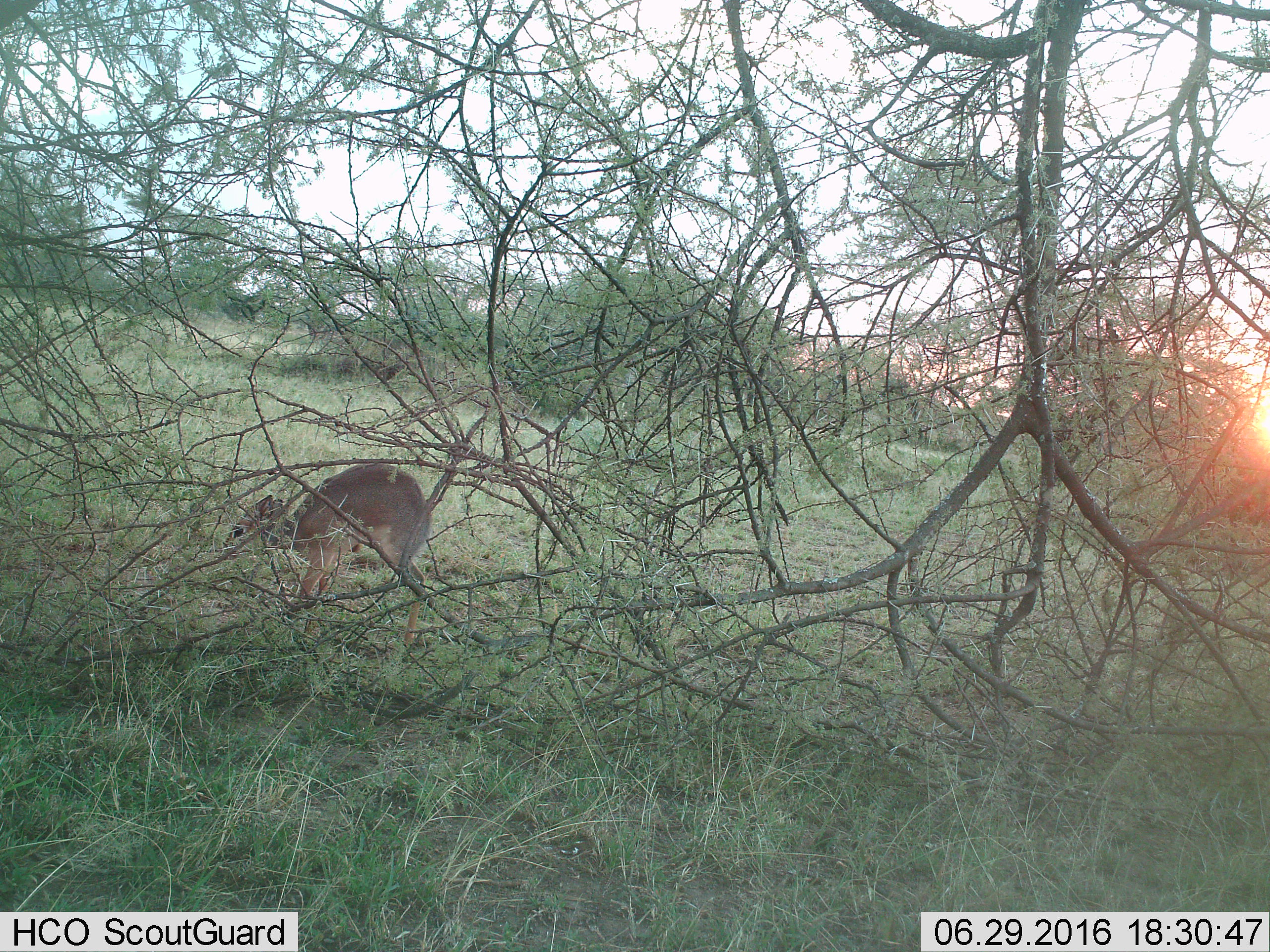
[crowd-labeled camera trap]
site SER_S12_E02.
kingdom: Animalia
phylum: Chordata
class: Mammalia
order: Artiodactyla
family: Bovidae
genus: Madoqua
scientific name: Madoqua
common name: dik-dik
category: dikdik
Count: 1.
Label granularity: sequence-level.